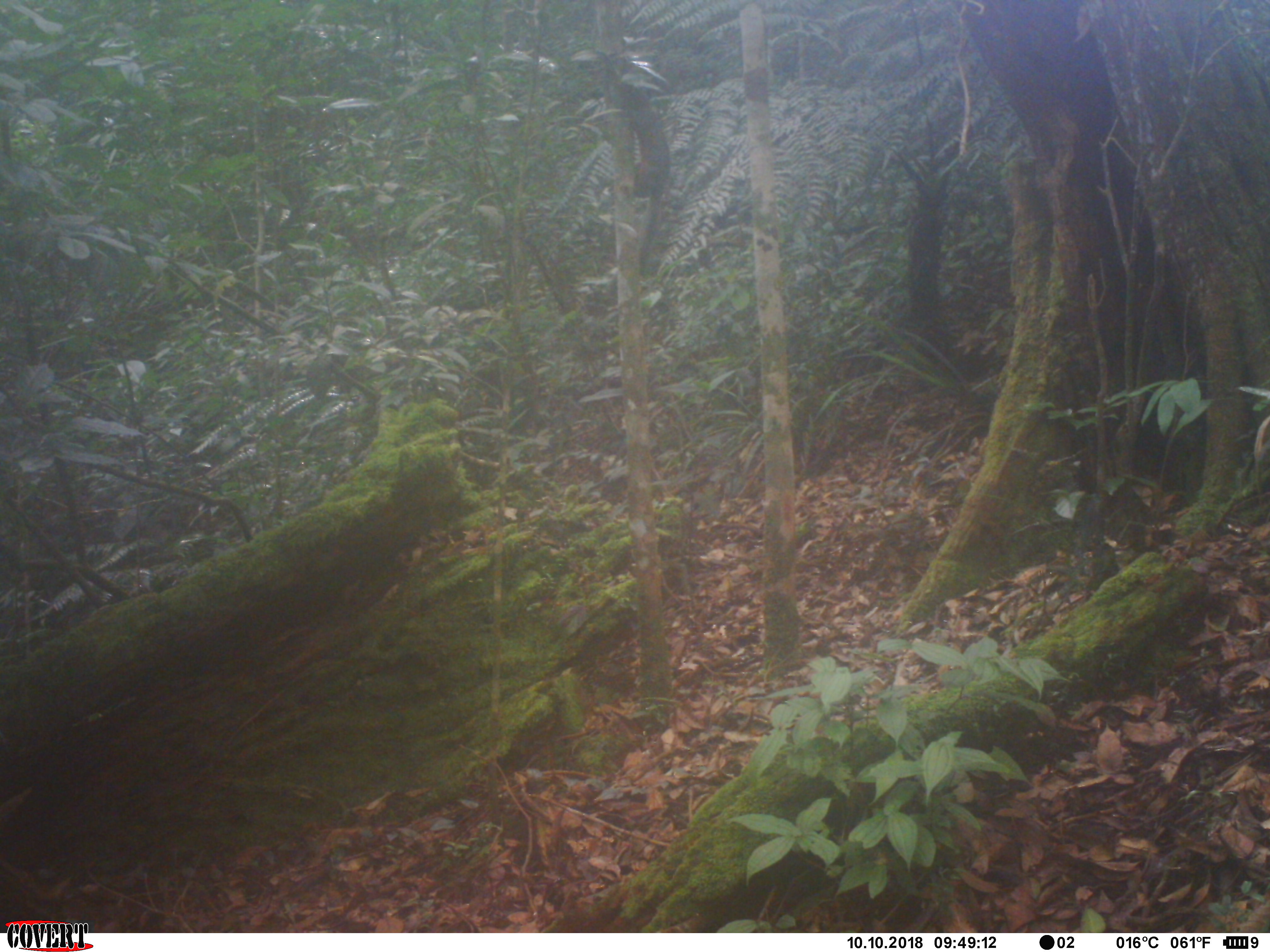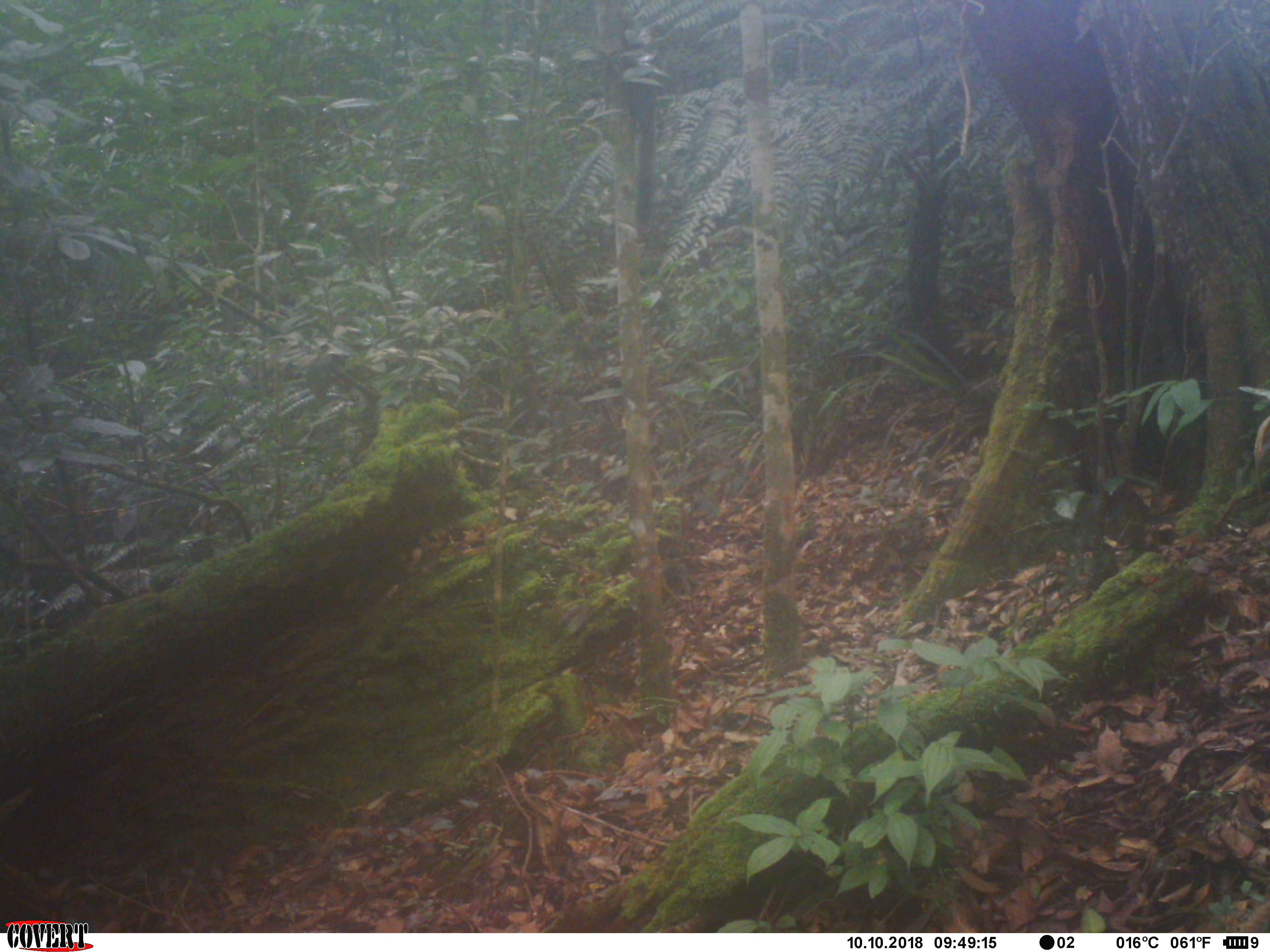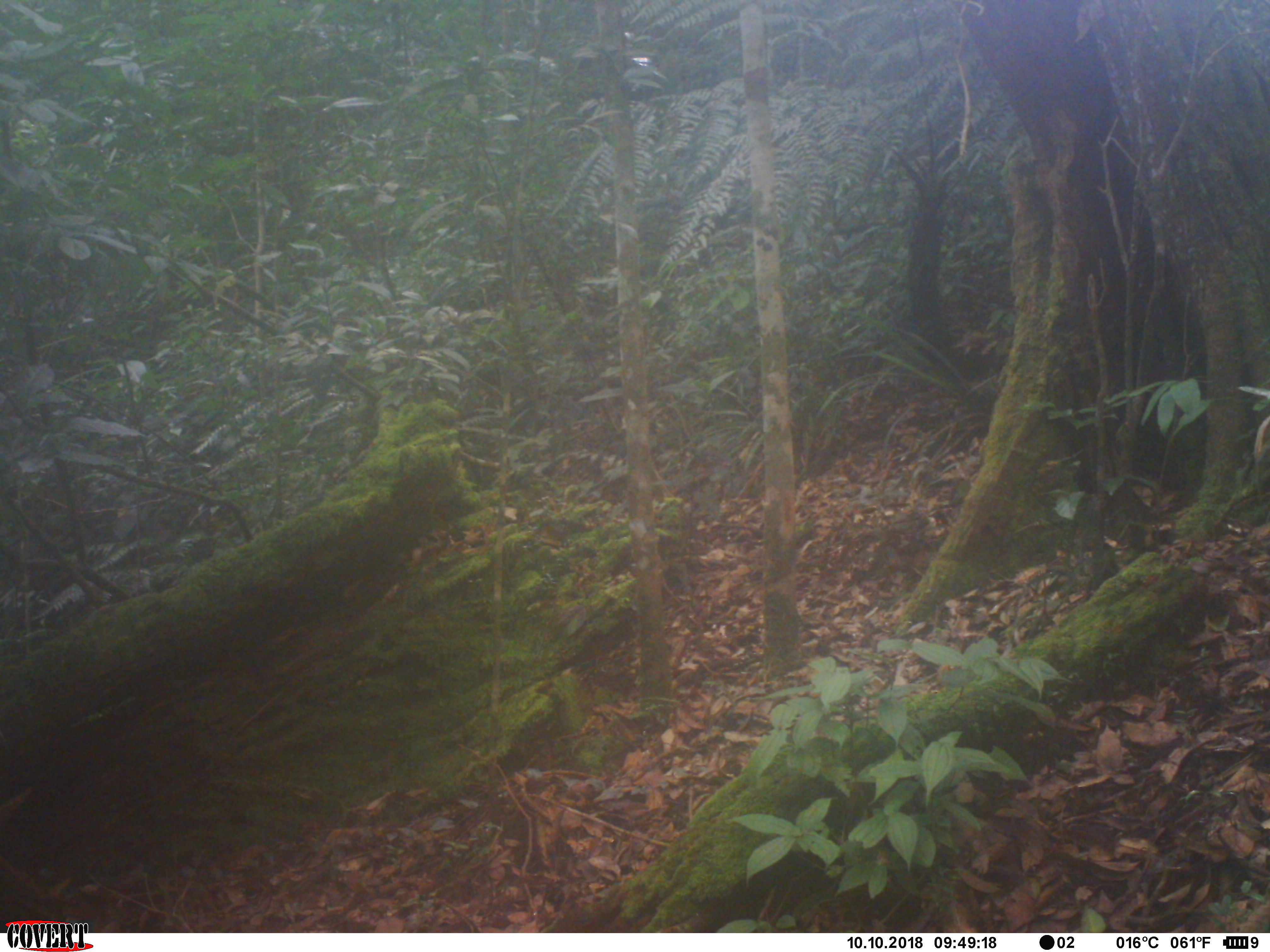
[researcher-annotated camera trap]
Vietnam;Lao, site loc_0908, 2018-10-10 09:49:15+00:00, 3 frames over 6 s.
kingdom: Animalia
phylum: Chordata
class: Mammalia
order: Rodentia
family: Sciuridae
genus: Sciurus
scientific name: Sciurus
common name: squirrel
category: unidentified squirrel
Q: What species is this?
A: Unidentified squirrel (squirrel) (Sciurus).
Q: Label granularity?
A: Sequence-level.